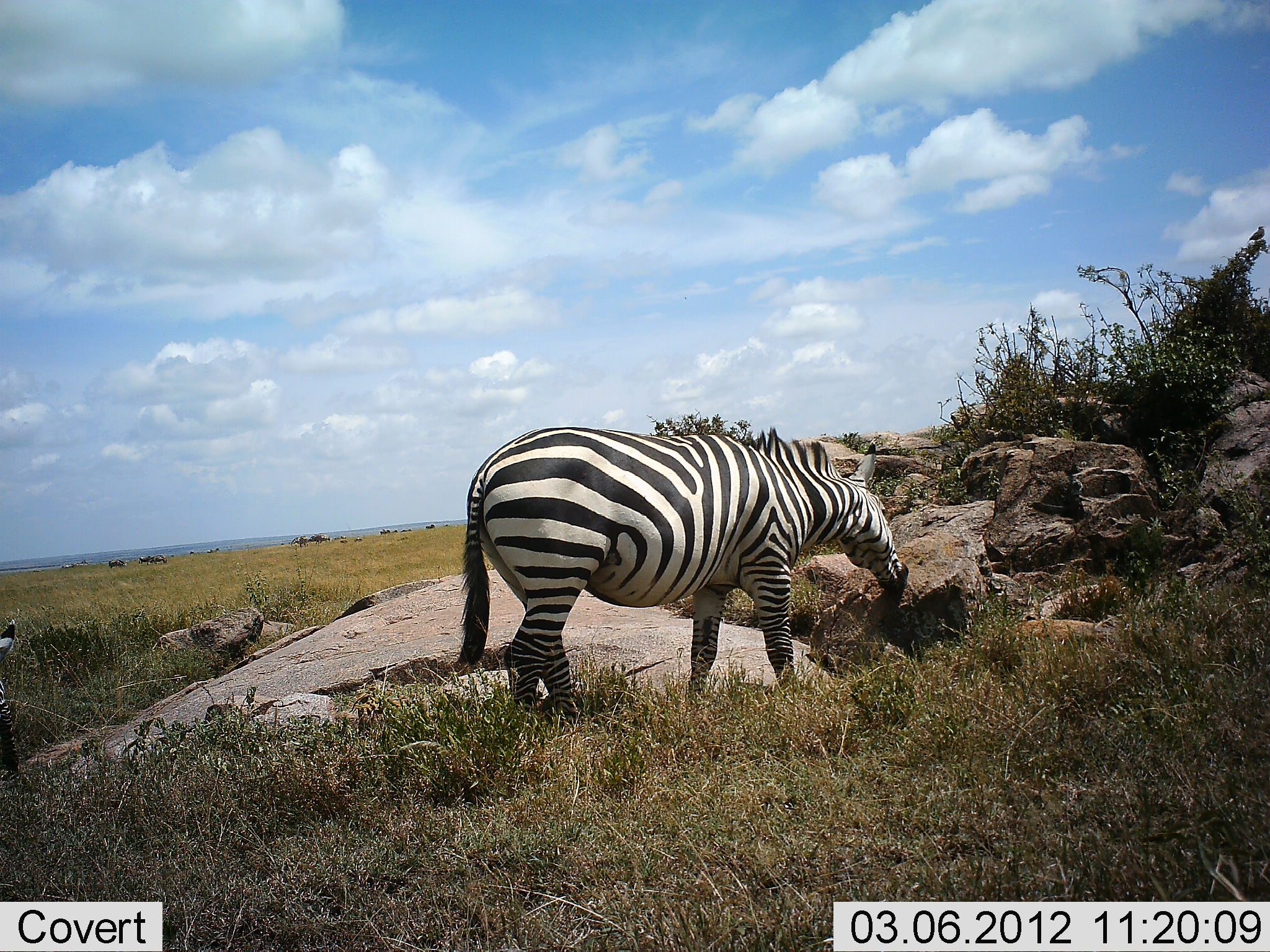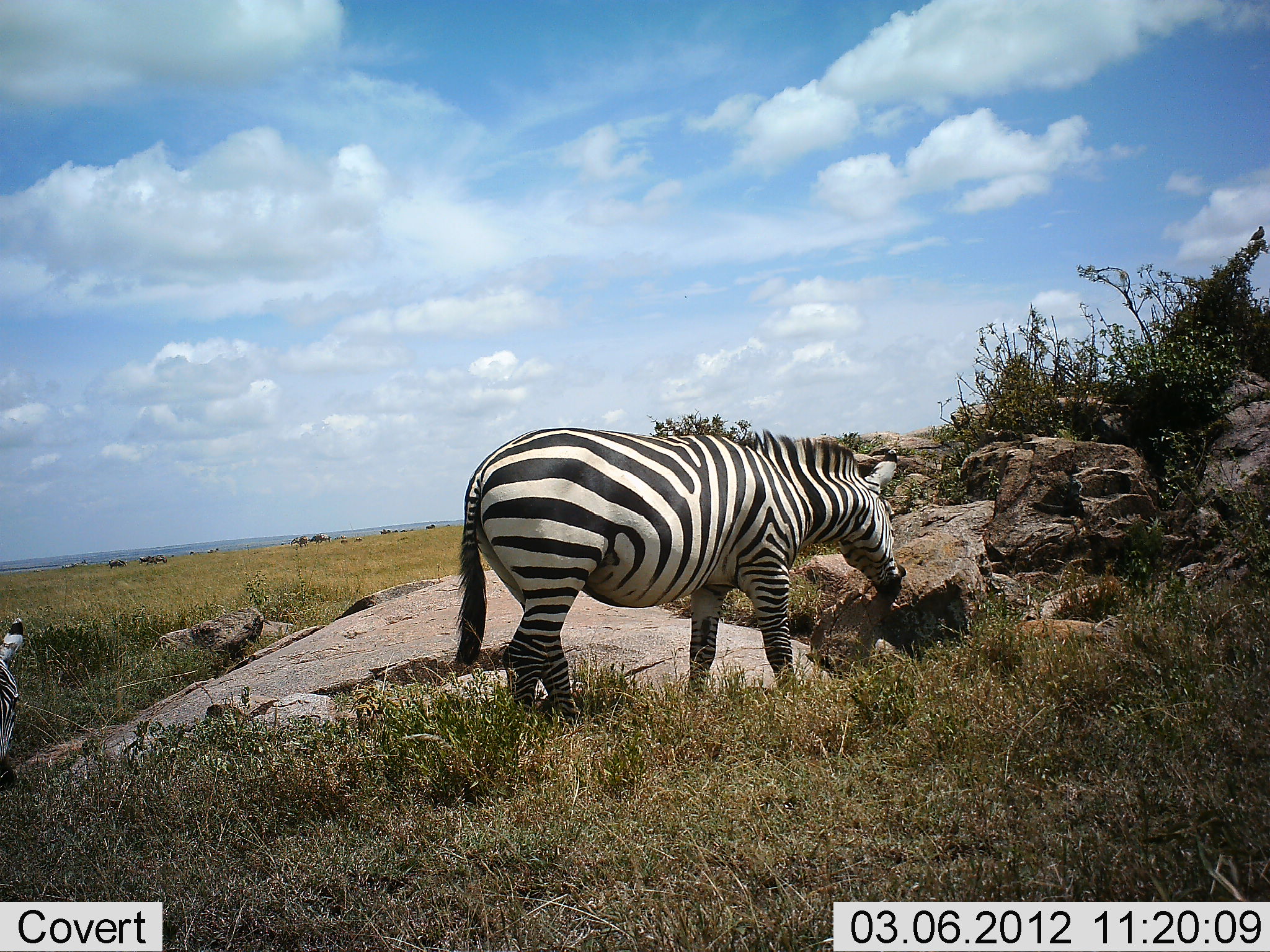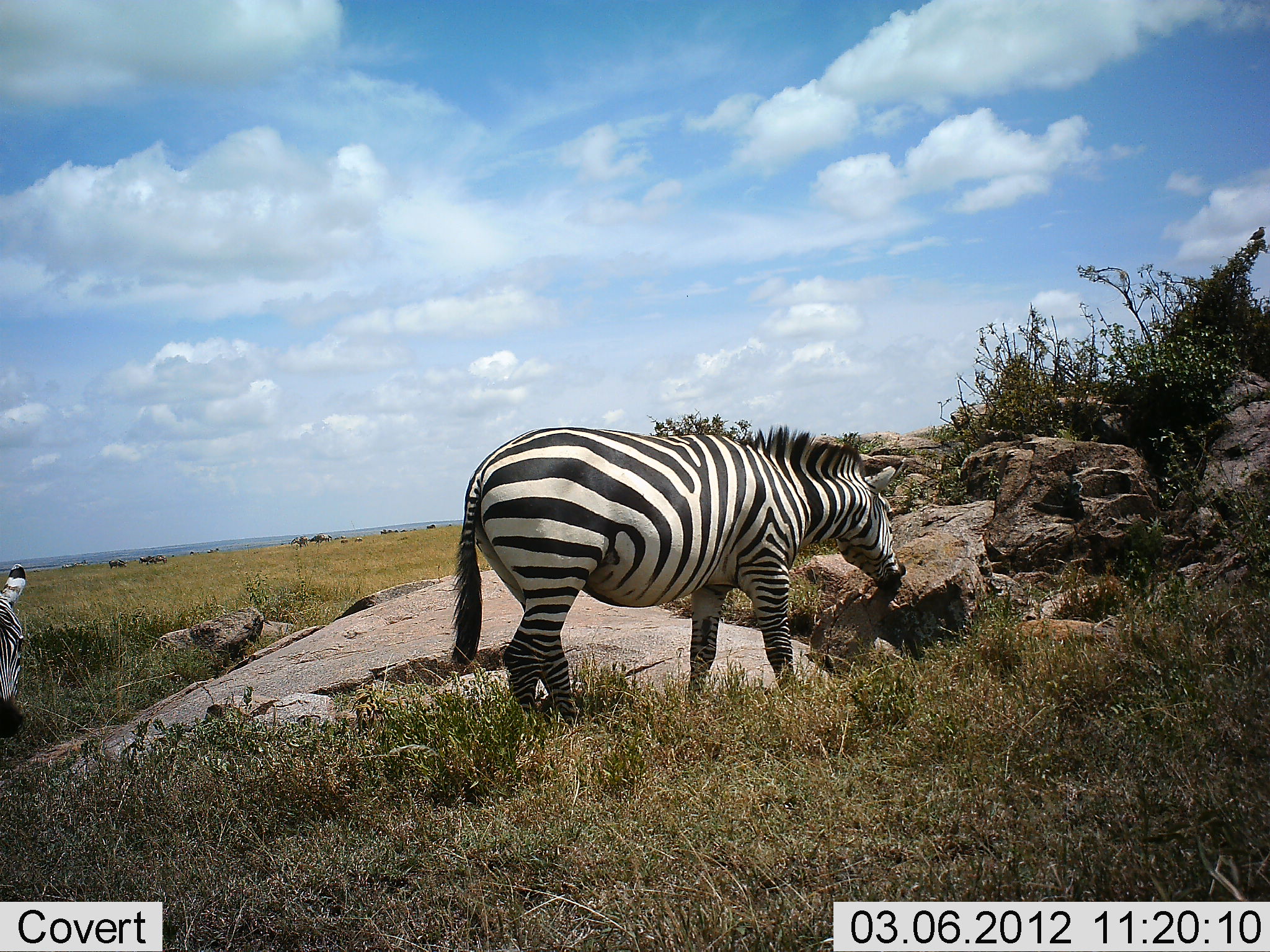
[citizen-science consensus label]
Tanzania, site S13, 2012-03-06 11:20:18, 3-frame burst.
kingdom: Animalia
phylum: Chordata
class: Mammalia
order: Perissodactyla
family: Equidae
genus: Equus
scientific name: Equus quagga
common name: plains zebra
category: zebra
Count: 2.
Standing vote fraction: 48%.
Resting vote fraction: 0%.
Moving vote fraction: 4%.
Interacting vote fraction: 0%.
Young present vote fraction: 0%.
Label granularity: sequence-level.